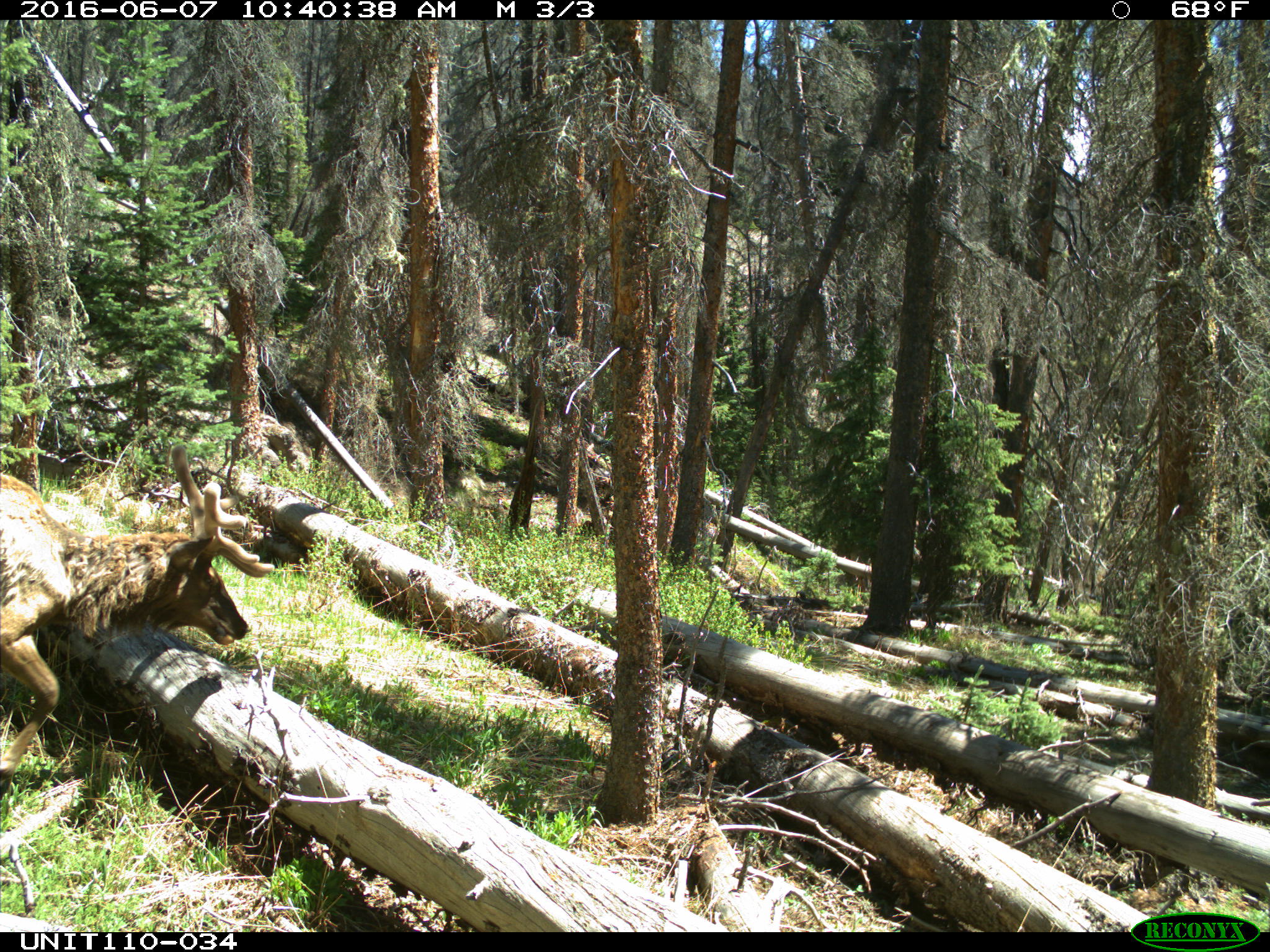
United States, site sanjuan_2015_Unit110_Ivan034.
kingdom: Animalia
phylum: Chordata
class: Mammalia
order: Artiodactyla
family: Cervidae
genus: Cervus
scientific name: Cervus elaphus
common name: red deer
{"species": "Cervus elaphus (red deer)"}